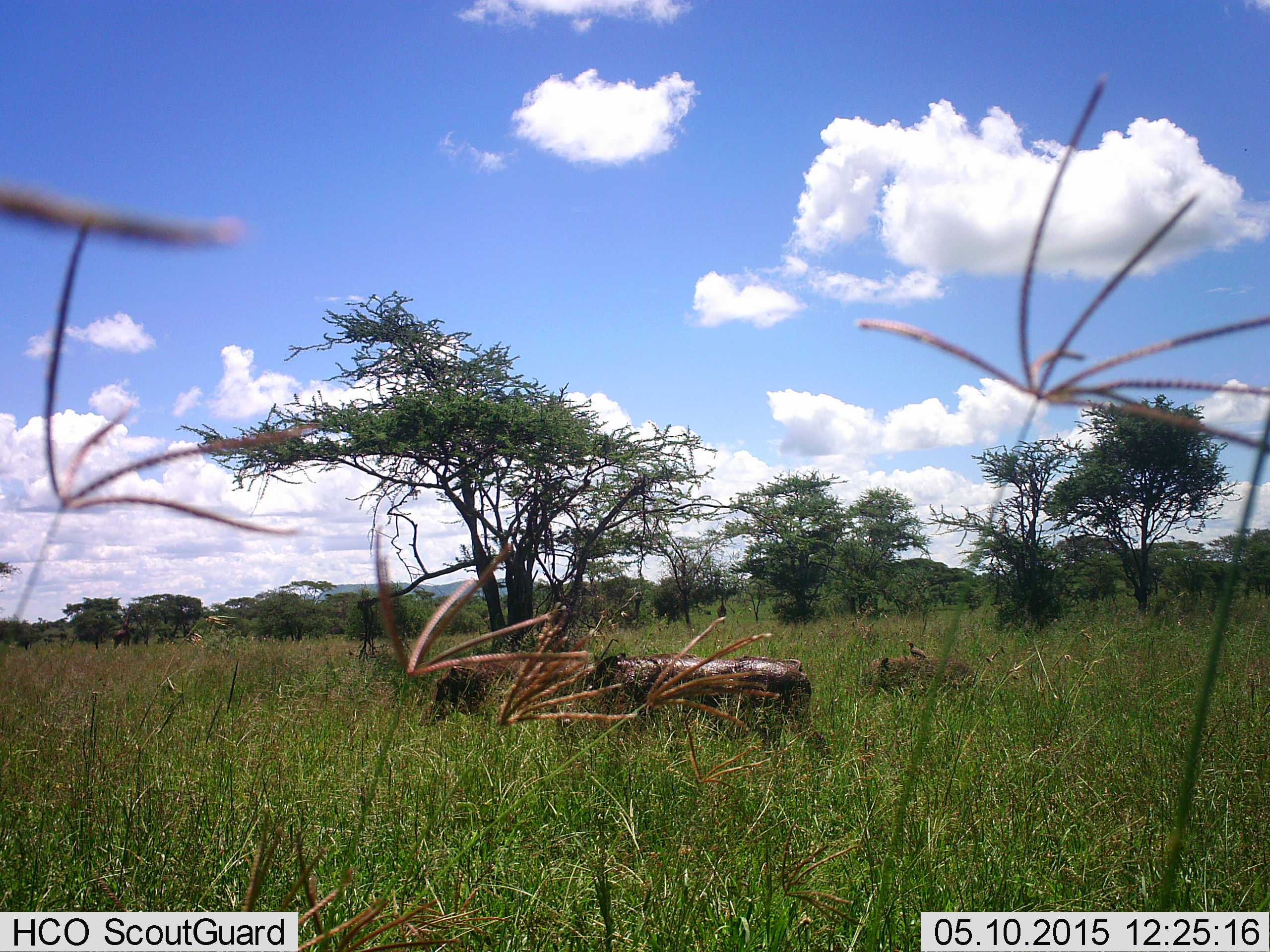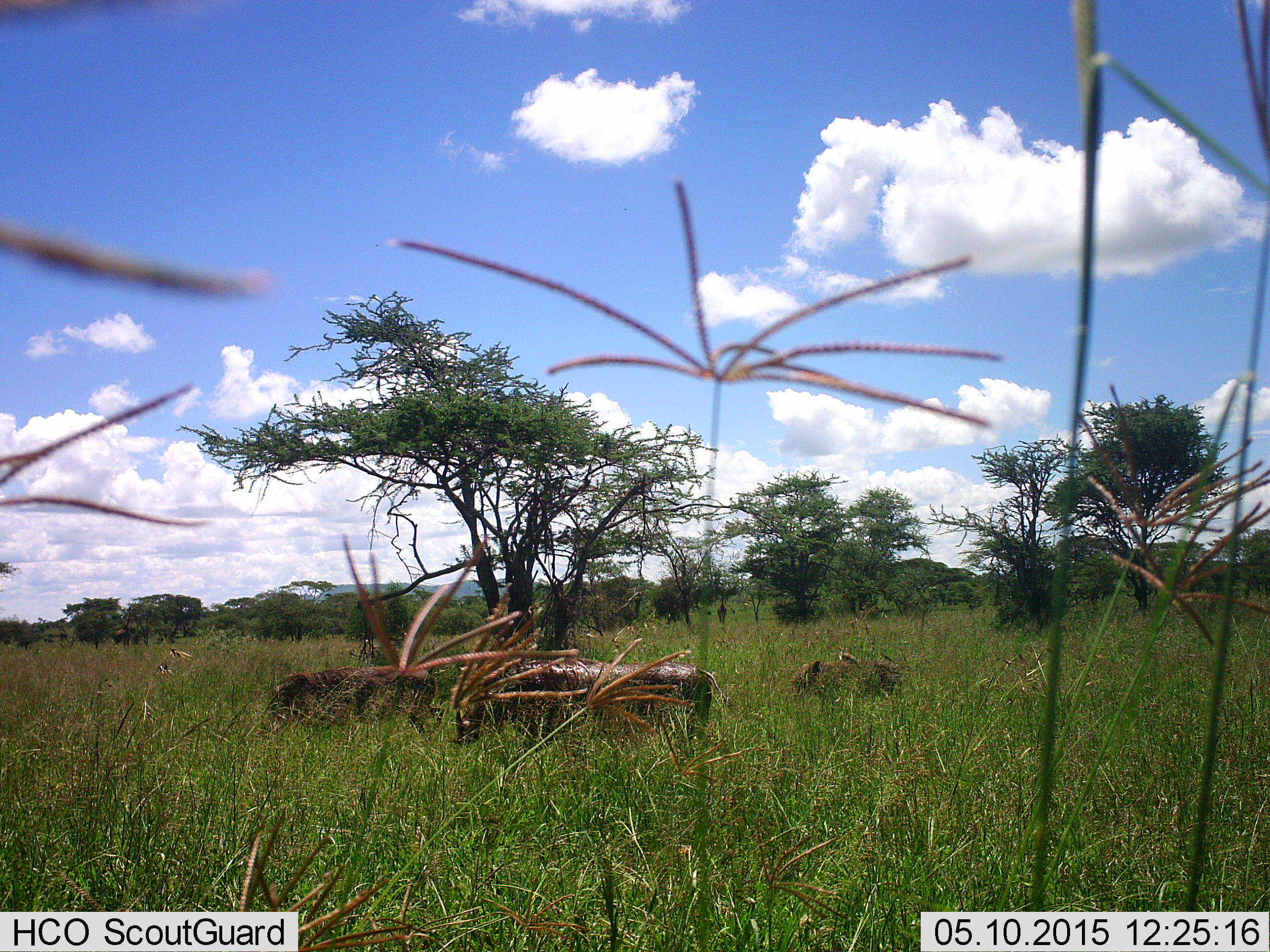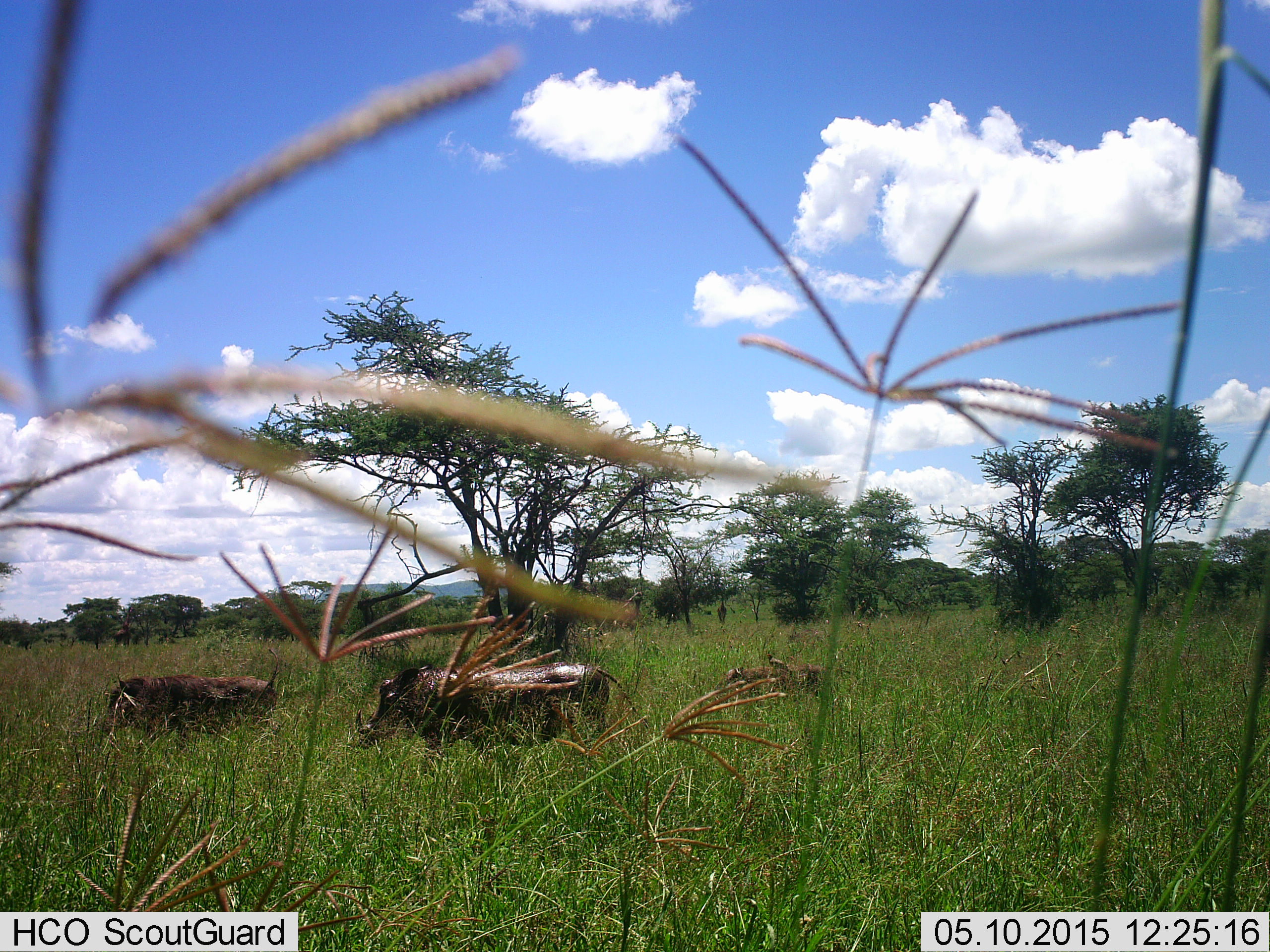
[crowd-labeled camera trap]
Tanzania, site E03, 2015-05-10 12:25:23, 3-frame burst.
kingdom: Animalia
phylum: Chordata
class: Mammalia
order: Artiodactyla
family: Suidae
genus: Phacochoerus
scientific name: Phacochoerus africanus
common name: warthog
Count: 3.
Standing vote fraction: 0%.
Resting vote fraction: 0%.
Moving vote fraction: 100%.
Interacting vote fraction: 0%.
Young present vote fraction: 50%.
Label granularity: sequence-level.